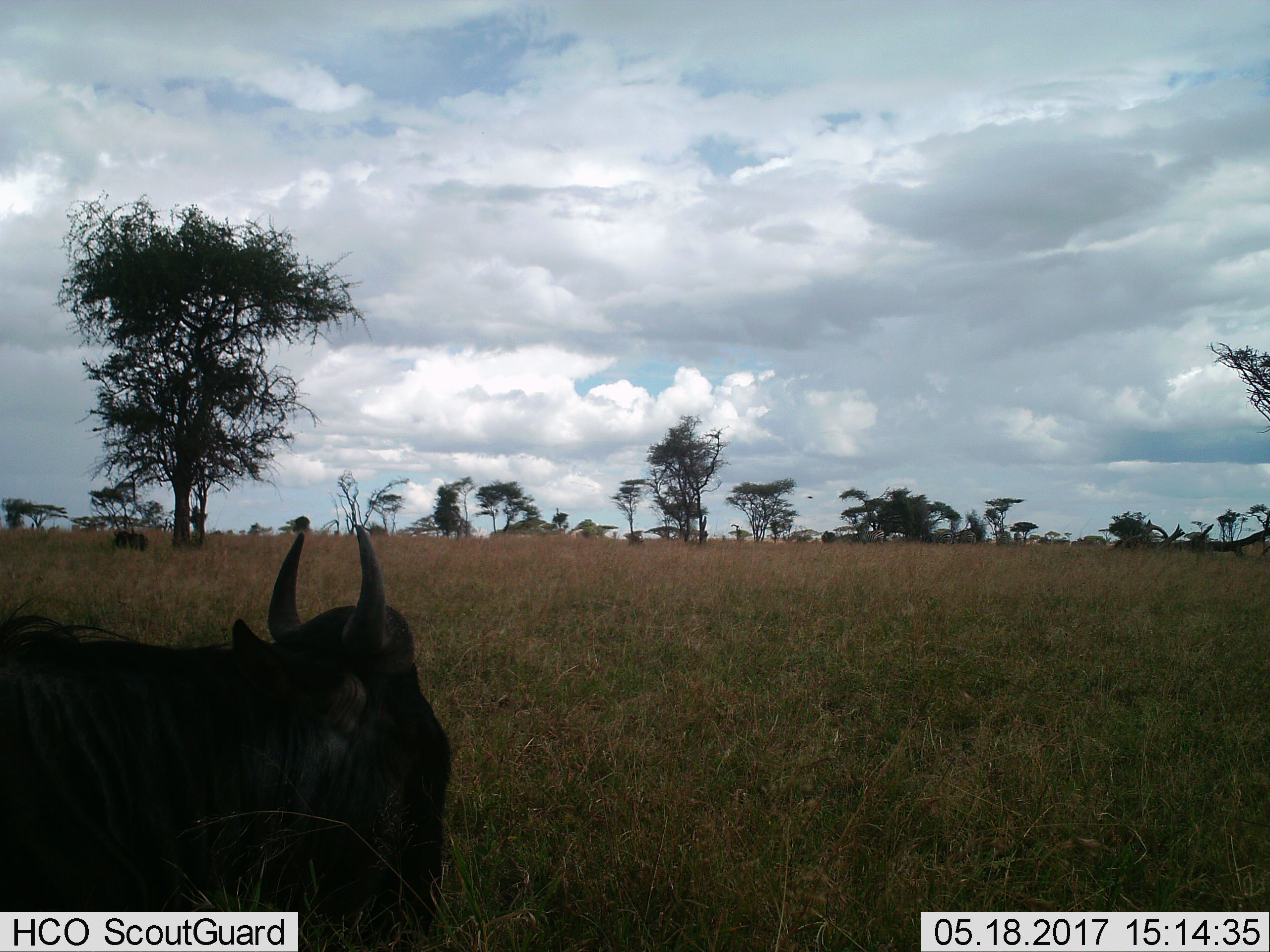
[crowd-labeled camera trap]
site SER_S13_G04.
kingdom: Animalia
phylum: Chordata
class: Mammalia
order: Artiodactyla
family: Bovidae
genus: Connochaetes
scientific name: Connochaetes taurinus taurinus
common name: blue wildebeest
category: wildebeestblue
Wildebeestblue (blue wildebeest) (Connochaetes taurinus taurinus), count 1. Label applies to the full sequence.